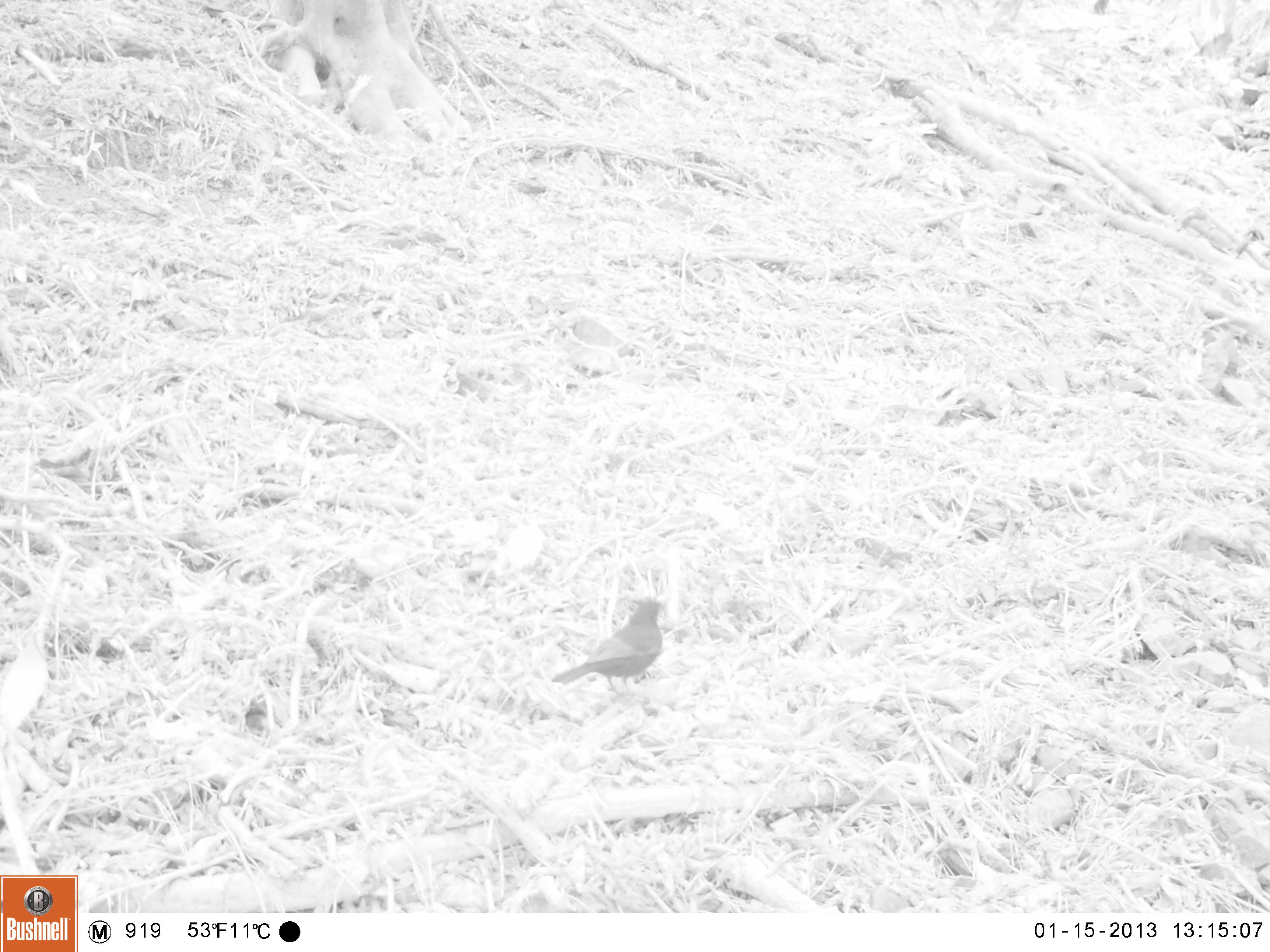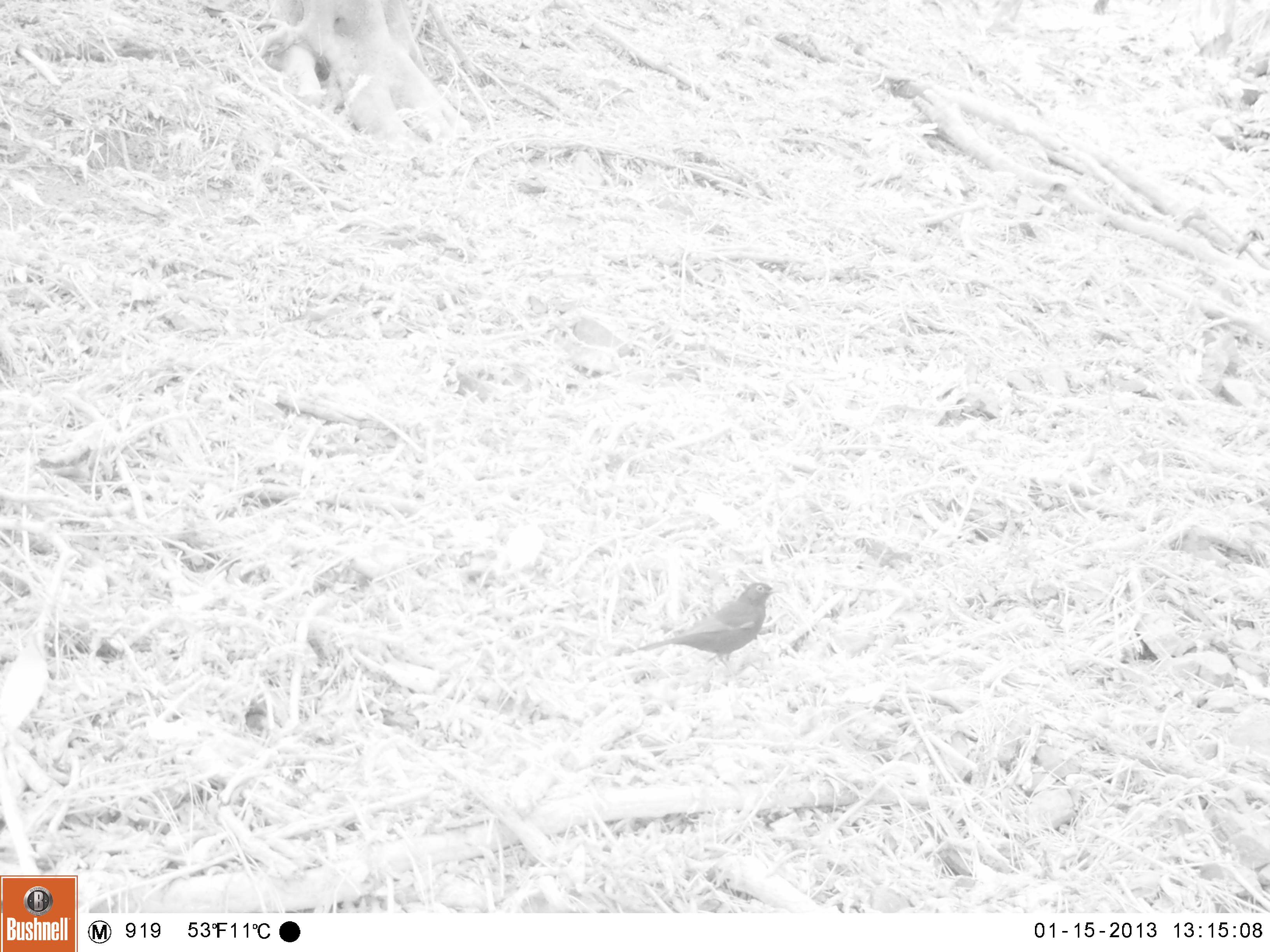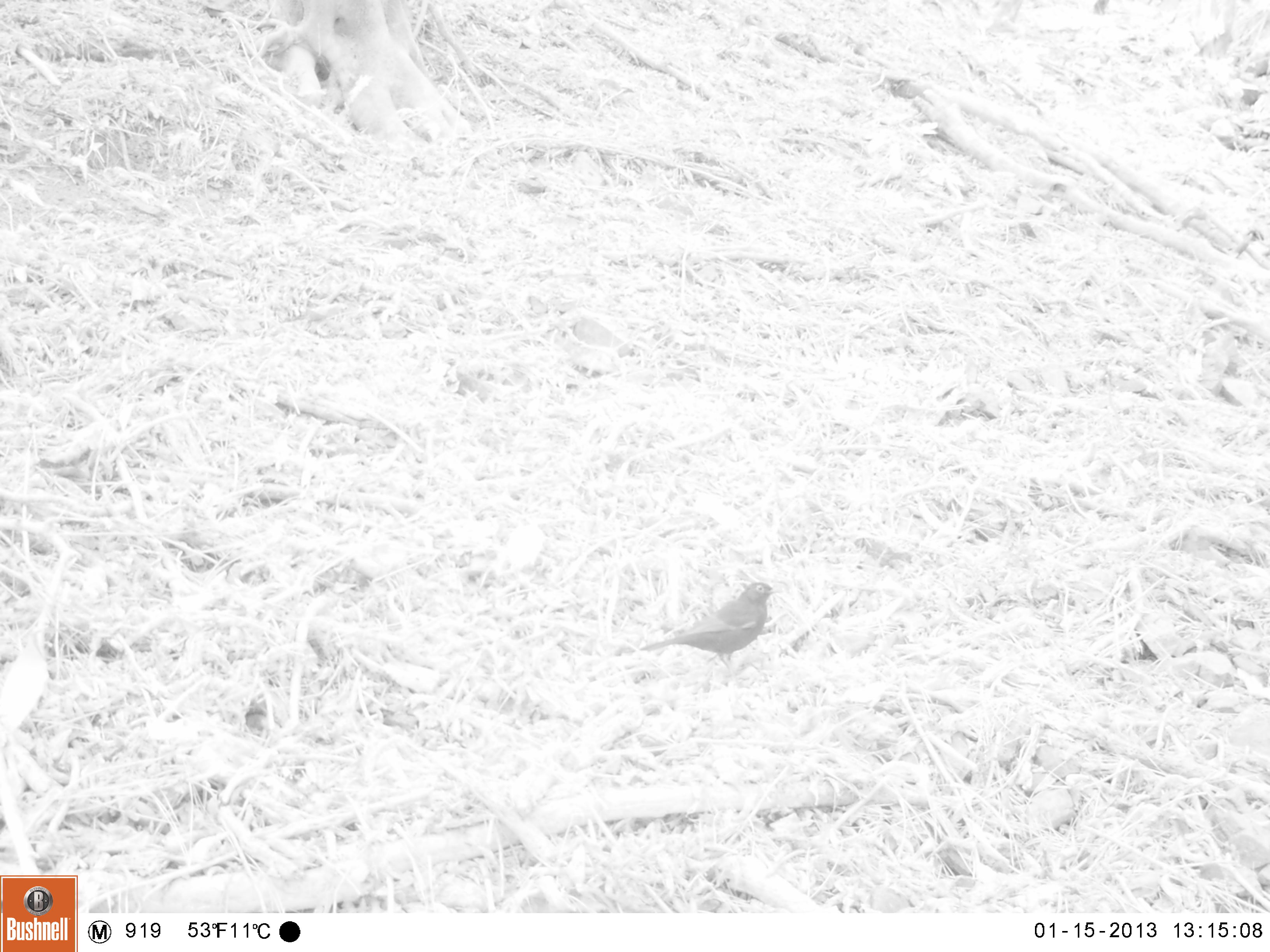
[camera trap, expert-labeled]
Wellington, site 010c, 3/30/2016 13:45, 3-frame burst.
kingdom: Animalia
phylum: Chordata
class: Aves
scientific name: Aves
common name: bird